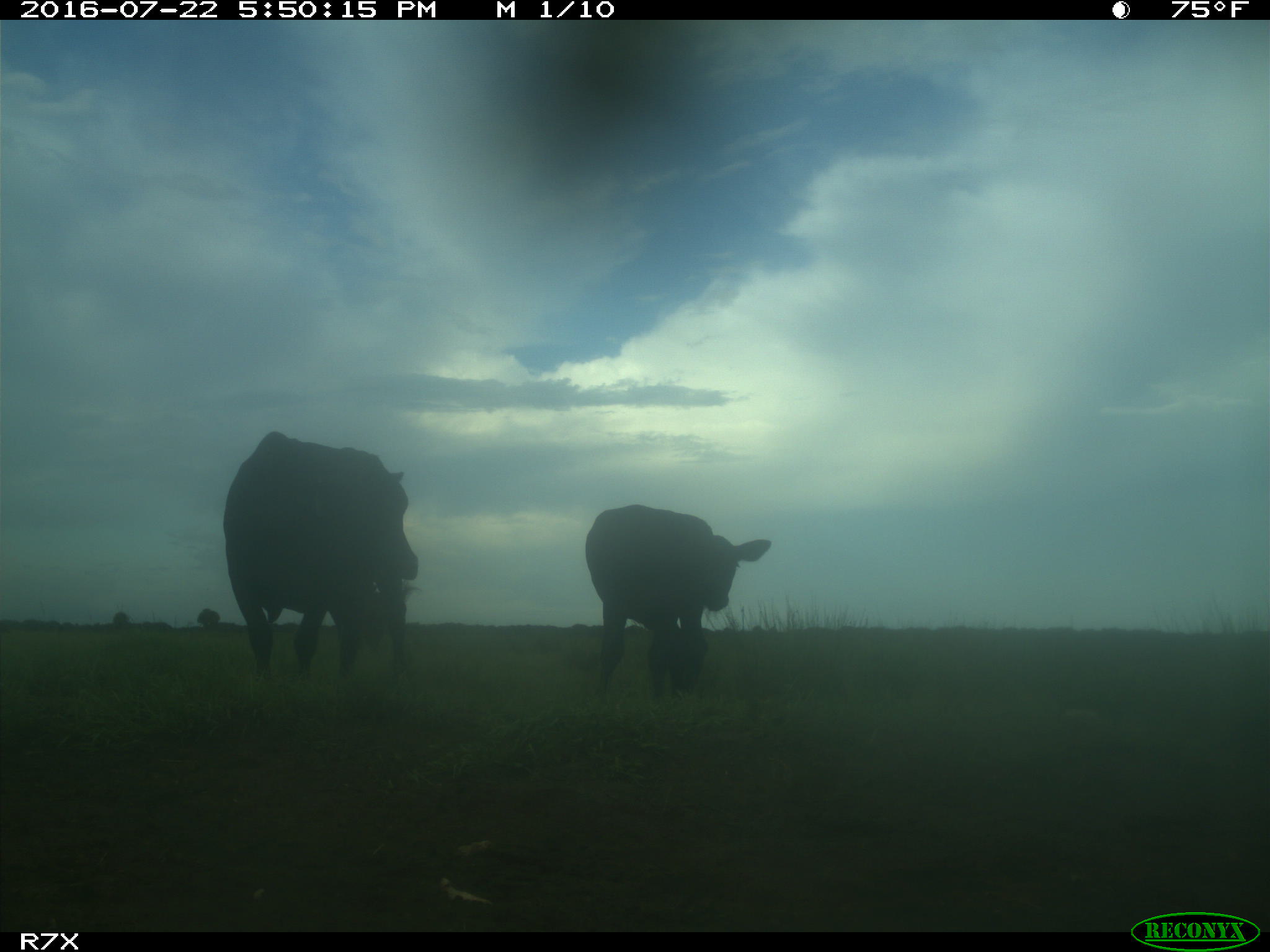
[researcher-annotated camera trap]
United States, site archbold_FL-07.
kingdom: Animalia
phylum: Chordata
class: Mammalia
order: Artiodactyla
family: Bovidae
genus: Bos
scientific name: Bos taurus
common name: domestic cow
Bos taurus (domestic cow).